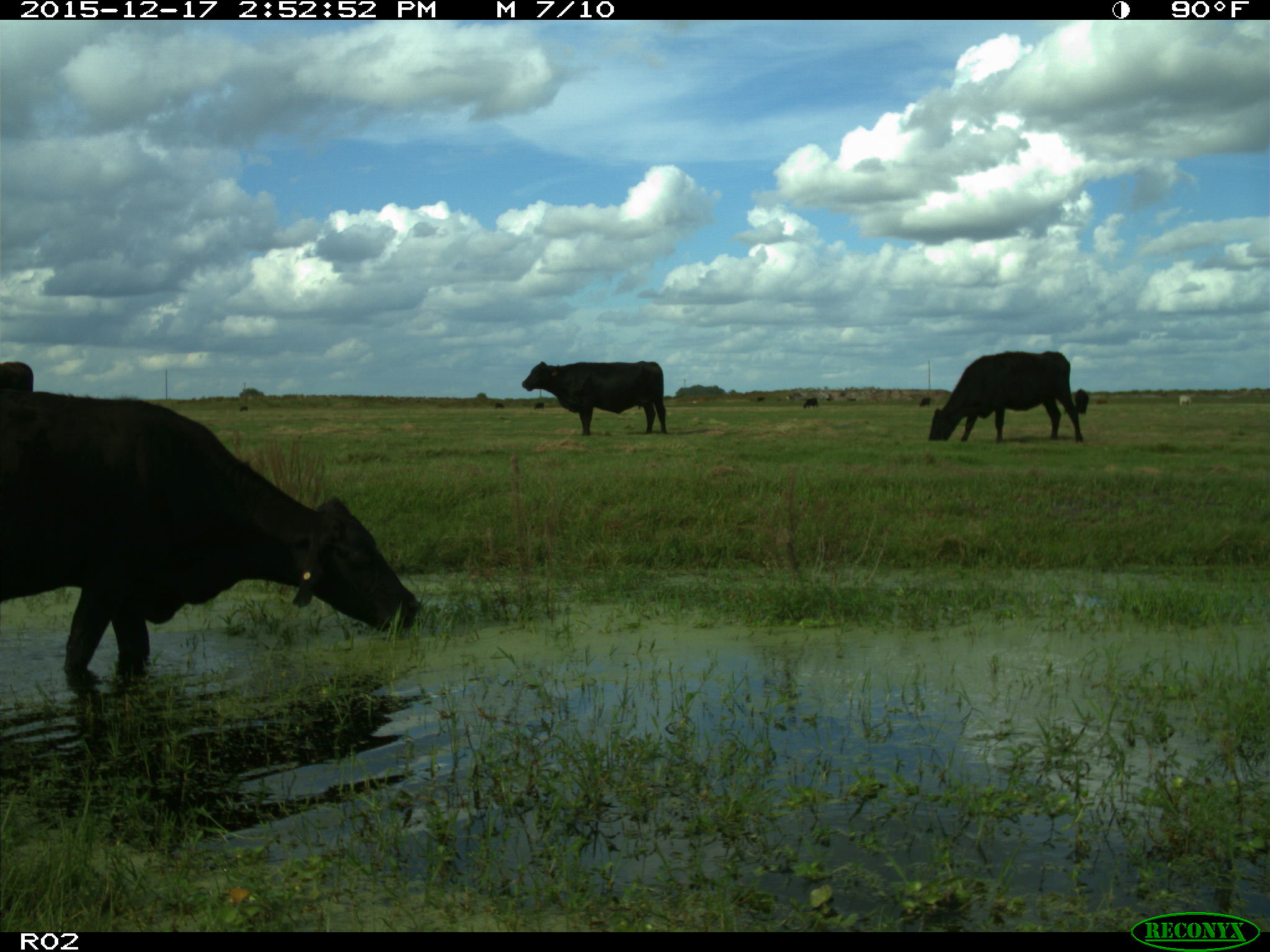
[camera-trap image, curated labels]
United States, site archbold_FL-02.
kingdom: Animalia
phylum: Chordata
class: Mammalia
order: Artiodactyla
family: Bovidae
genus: Bos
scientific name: Bos taurus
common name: domestic cow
Bos taurus (domestic cow).